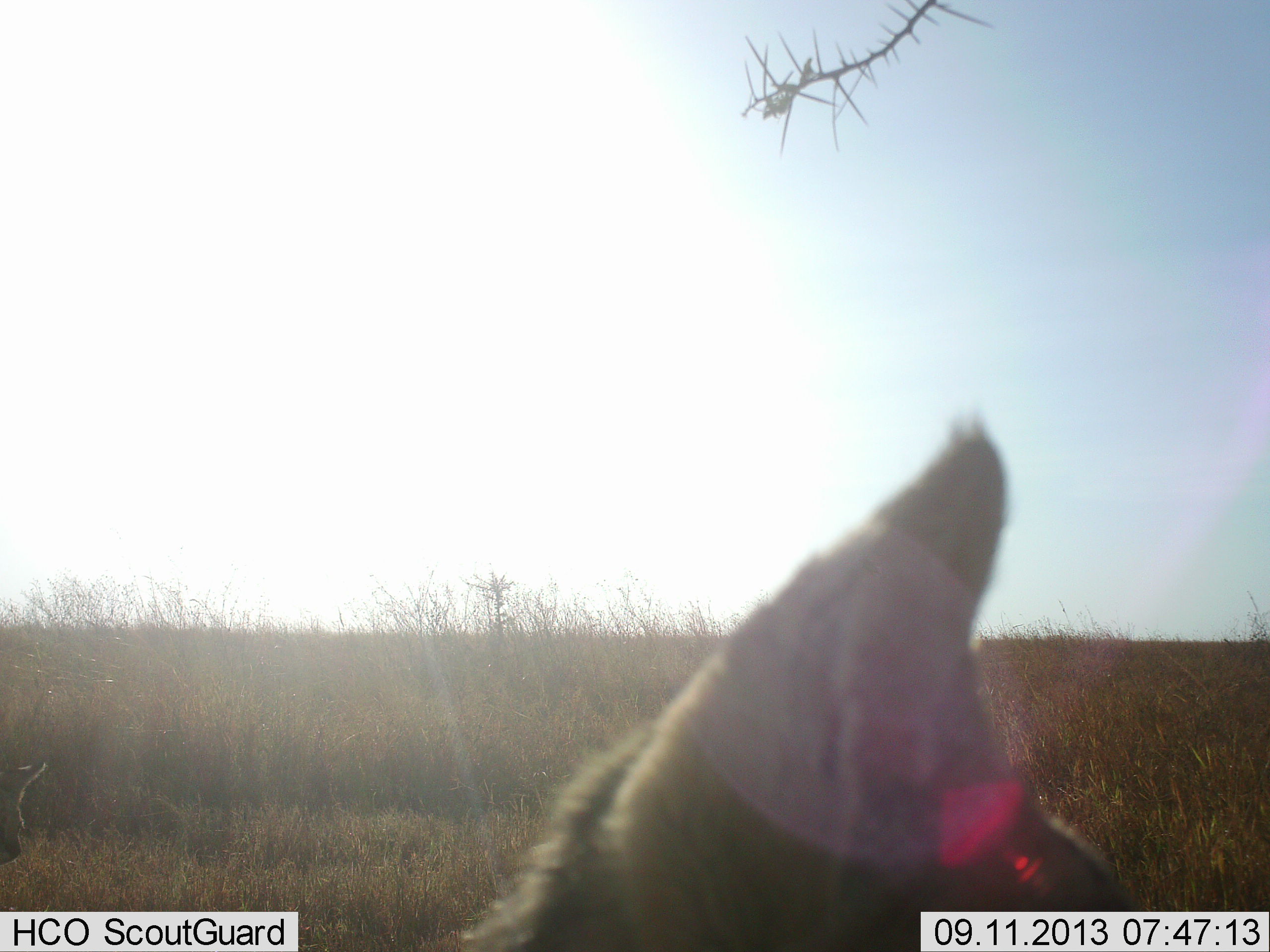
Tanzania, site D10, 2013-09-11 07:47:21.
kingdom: Animalia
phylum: Chordata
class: Mammalia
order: Carnivora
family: Canidae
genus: Lupulella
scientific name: Lupulella mesomelas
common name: black-backed jackal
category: jackal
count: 1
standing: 100%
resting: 0%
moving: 0%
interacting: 0%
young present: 0%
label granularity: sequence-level